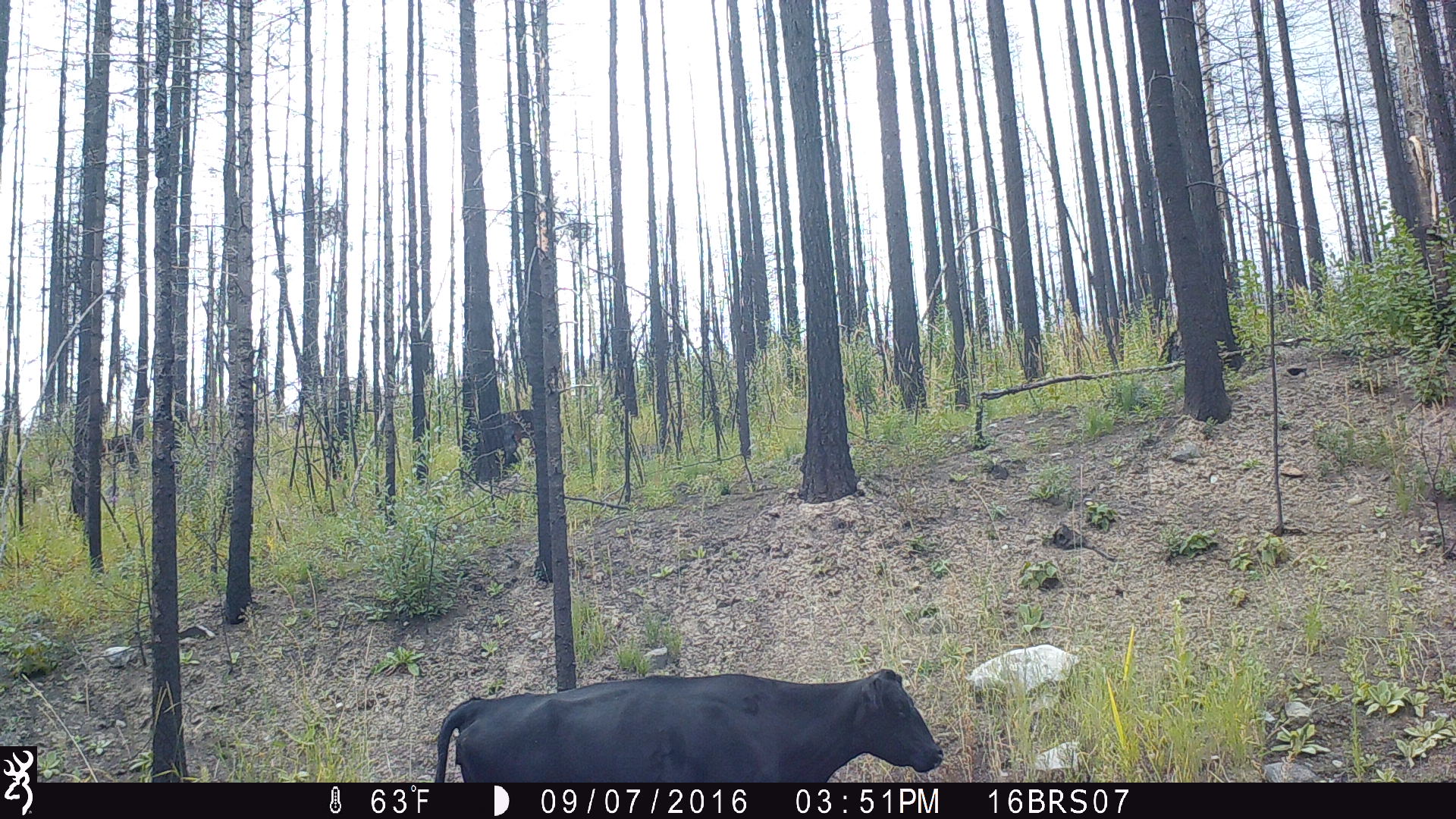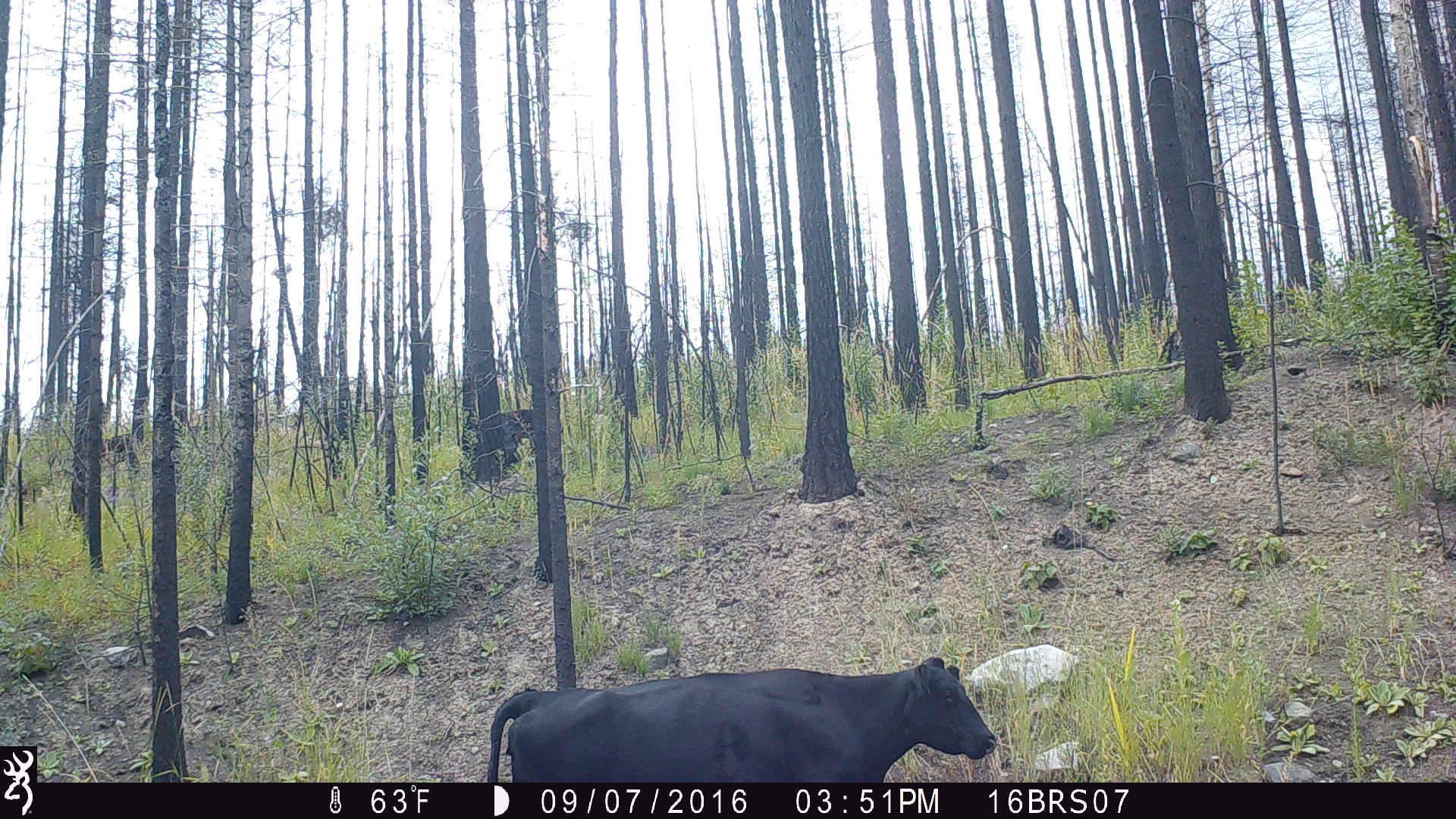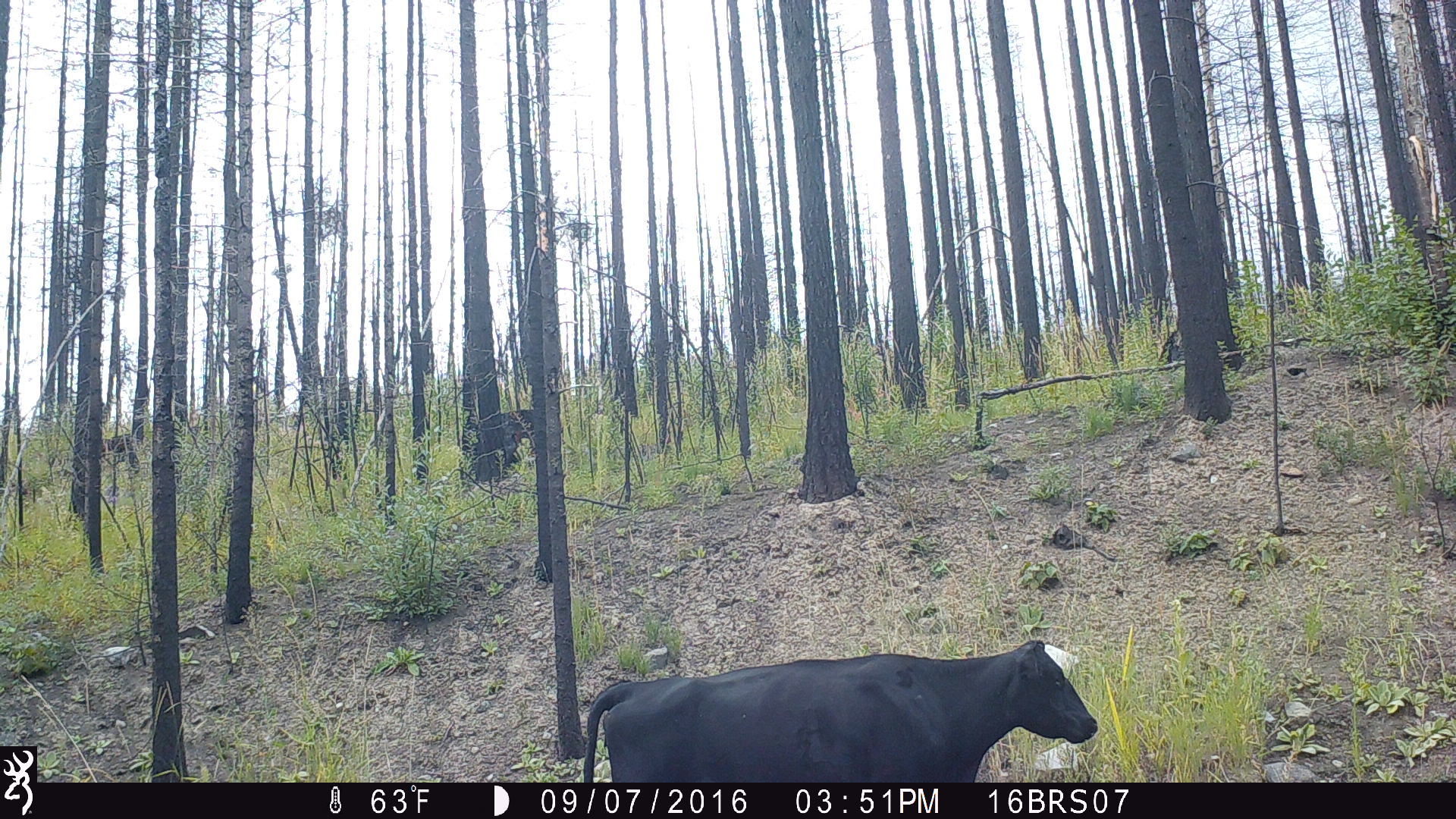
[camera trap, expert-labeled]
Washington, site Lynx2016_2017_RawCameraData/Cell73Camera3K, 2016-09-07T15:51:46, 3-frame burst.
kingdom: Animalia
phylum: Chordata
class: Mammalia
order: Artiodactyla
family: Bovidae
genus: Bos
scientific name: Bos taurus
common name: domestic cattle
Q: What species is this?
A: Domestic cattle (Bos taurus).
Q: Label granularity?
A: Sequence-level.